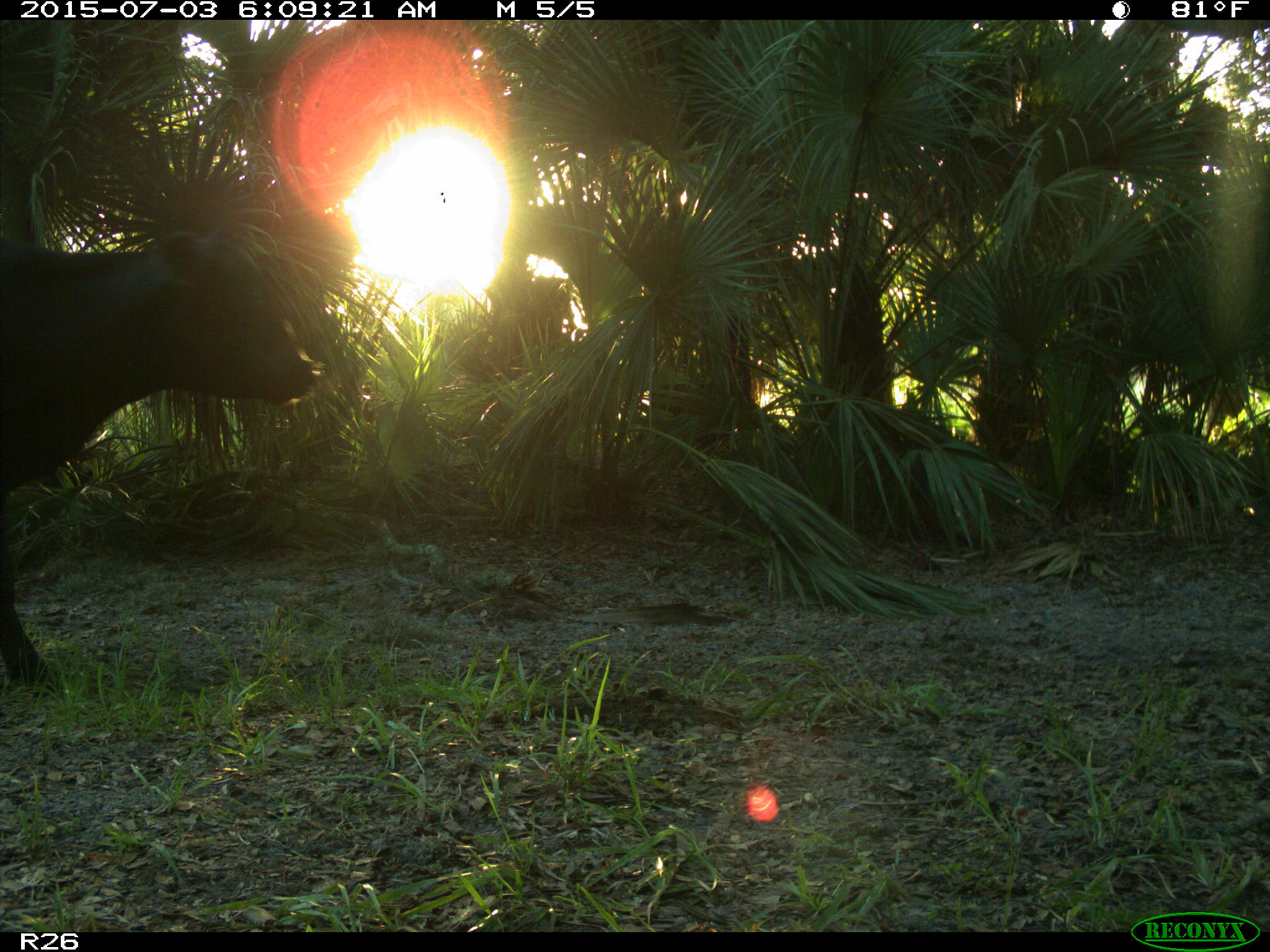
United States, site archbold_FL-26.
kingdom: Animalia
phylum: Chordata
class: Mammalia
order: Artiodactyla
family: Bovidae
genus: Bos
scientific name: Bos taurus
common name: domestic cow